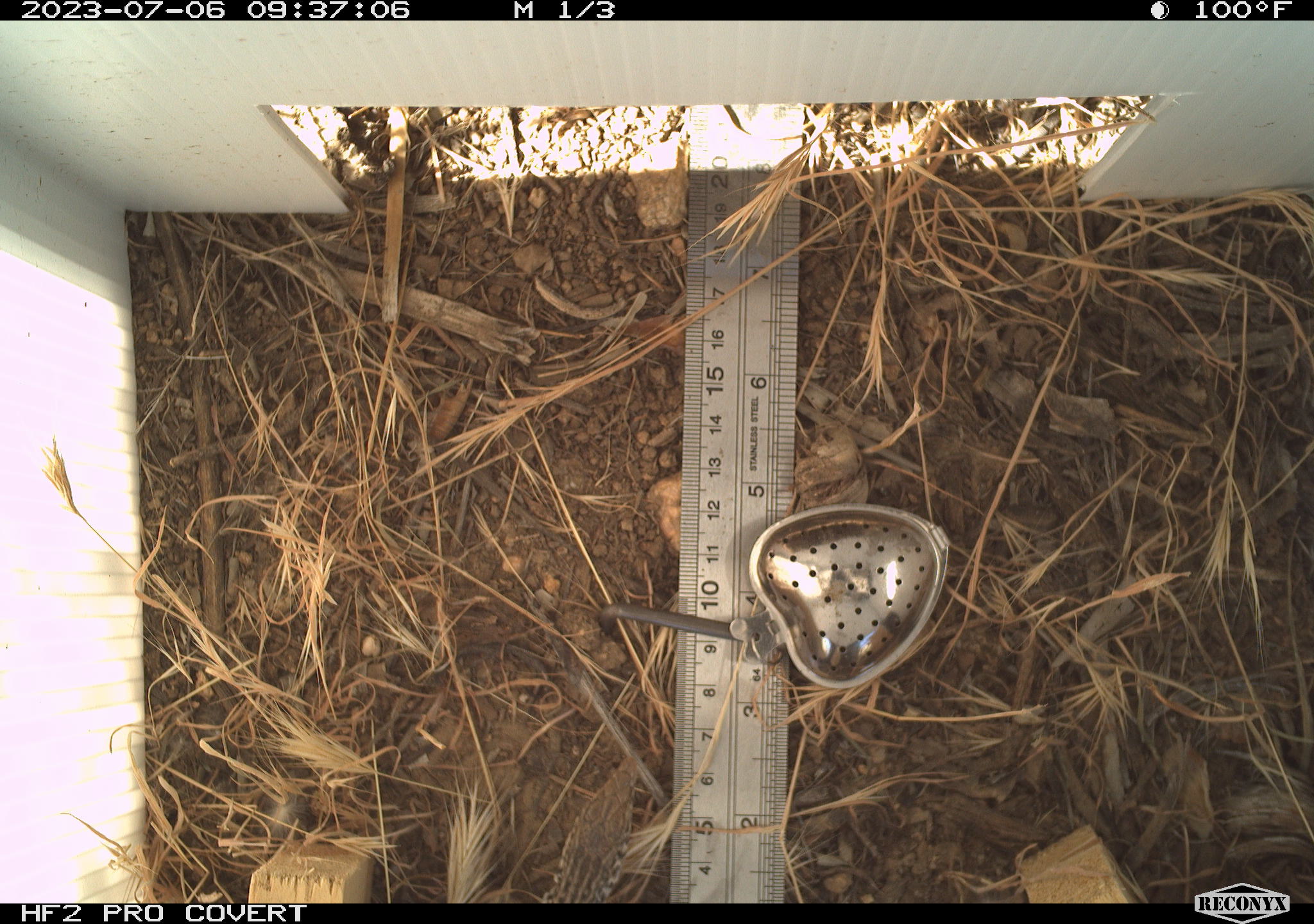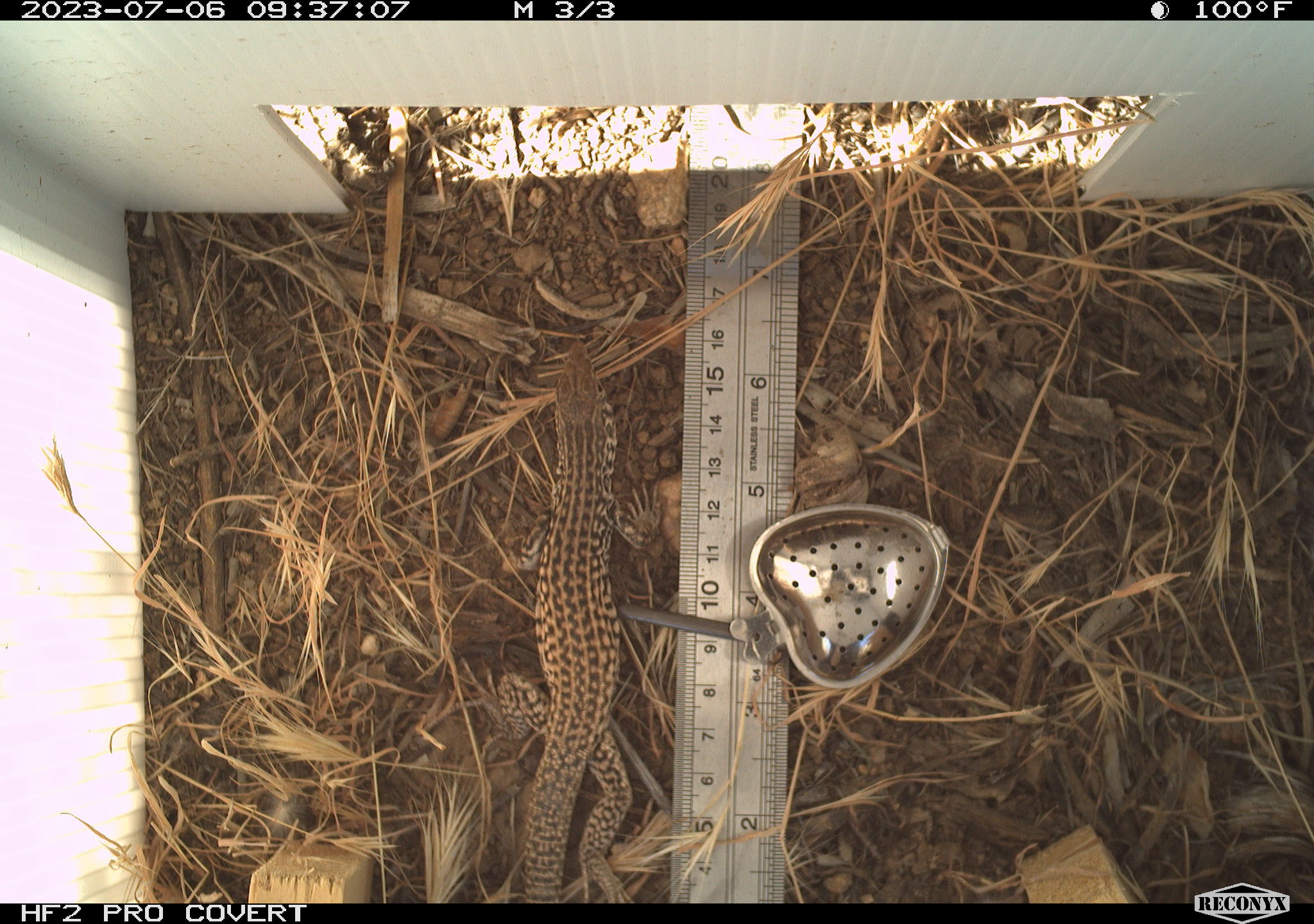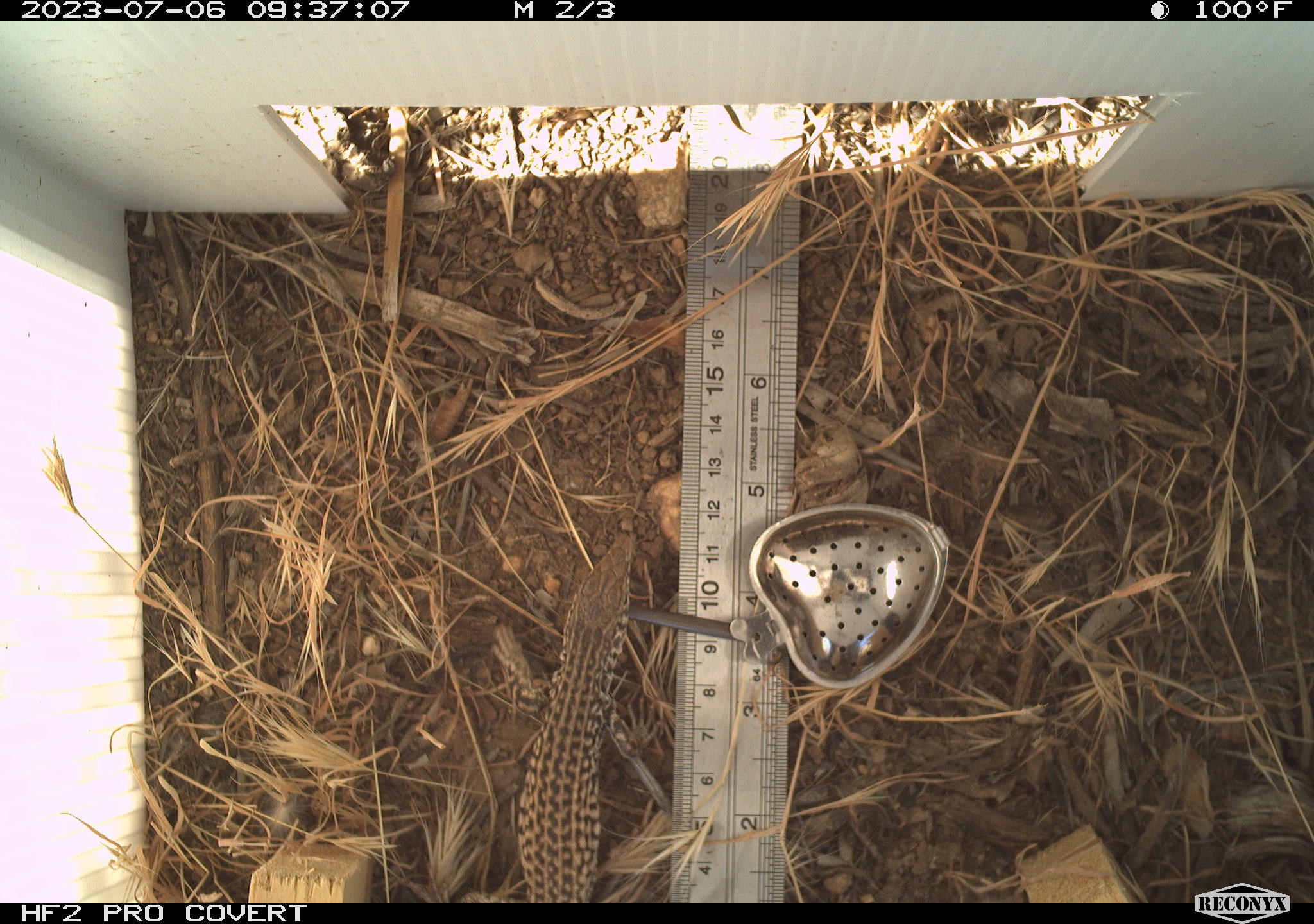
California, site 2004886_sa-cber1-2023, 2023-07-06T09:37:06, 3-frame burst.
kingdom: Animalia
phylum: Chordata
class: Reptilia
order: Squamata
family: Teiidae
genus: Aspidoscelis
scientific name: Aspidoscelis tigris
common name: western whiptail